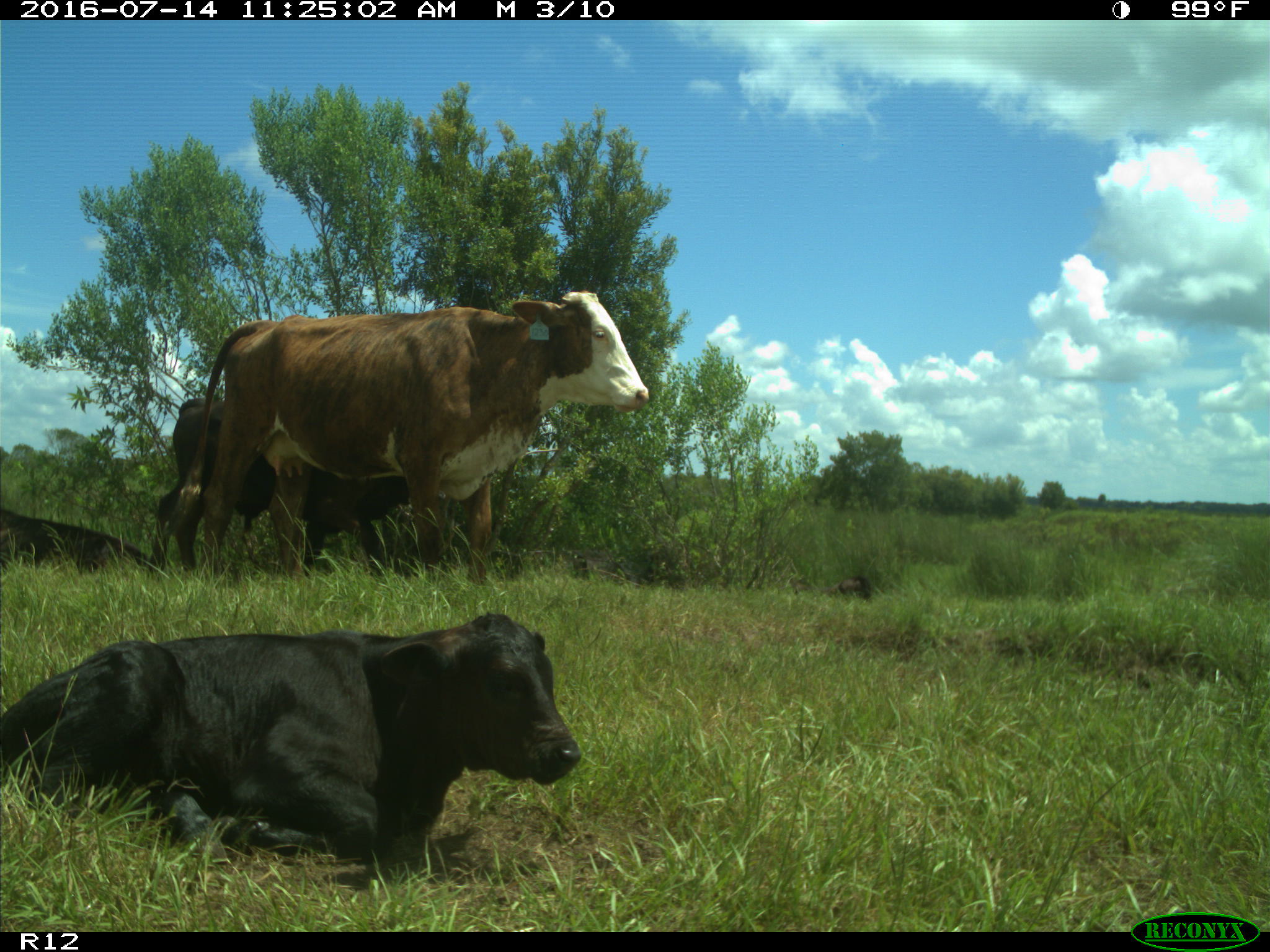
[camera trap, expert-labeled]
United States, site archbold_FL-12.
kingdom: Animalia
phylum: Chordata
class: Mammalia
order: Artiodactyla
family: Bovidae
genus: Bos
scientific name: Bos taurus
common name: domestic cow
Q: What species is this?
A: Bos taurus (domestic cow).